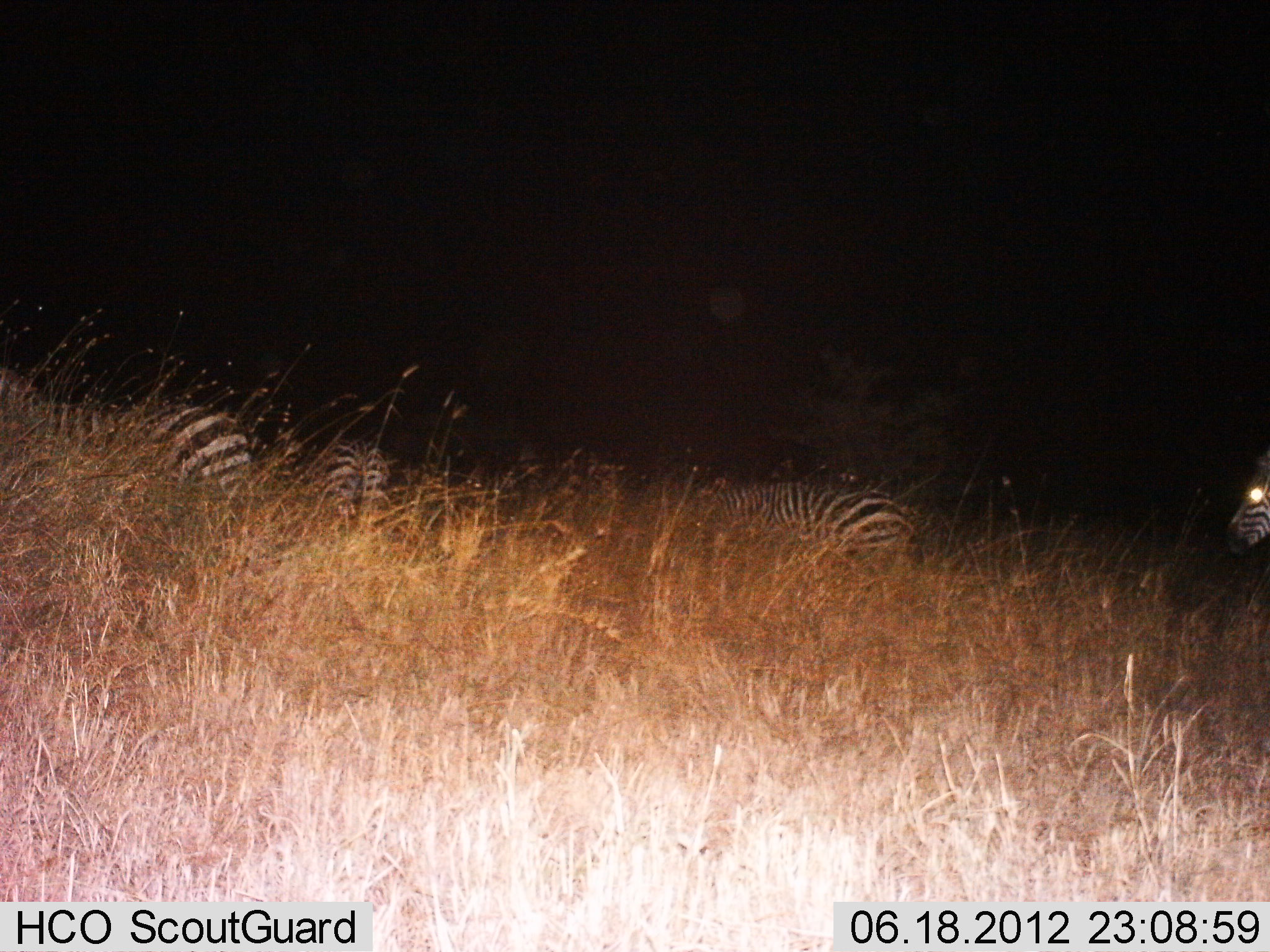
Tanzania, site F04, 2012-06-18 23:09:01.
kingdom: Animalia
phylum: Chordata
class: Mammalia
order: Perissodactyla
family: Equidae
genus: Equus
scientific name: Equus quagga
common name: plains zebra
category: zebra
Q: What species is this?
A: Zebra (plains zebra) (Equus quagga).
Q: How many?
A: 4.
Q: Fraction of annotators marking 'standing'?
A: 30%.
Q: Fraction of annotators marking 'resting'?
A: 0%.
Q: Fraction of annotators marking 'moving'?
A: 70%.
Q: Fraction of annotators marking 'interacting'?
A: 0%.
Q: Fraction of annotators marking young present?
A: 0%.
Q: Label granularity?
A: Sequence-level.